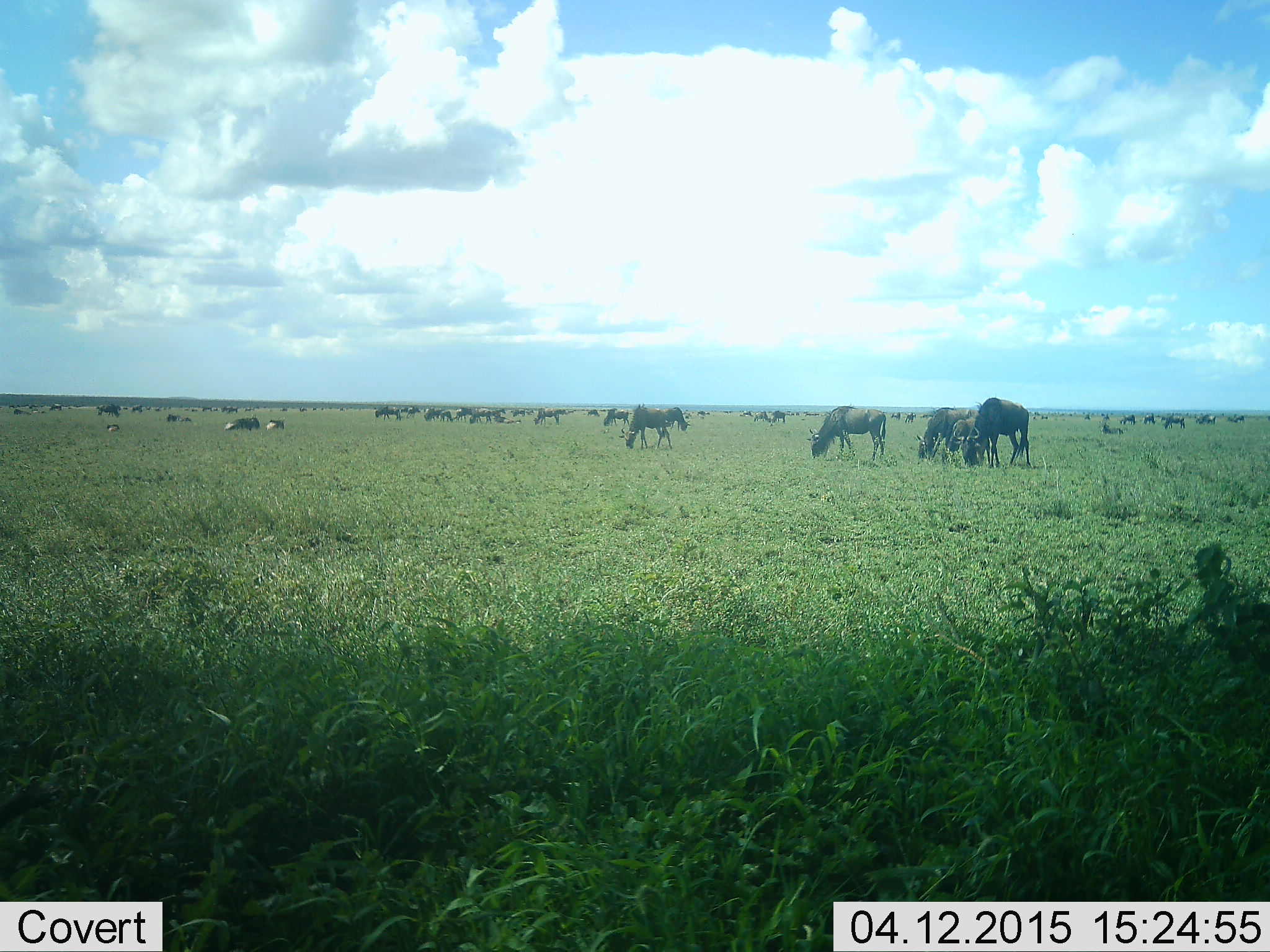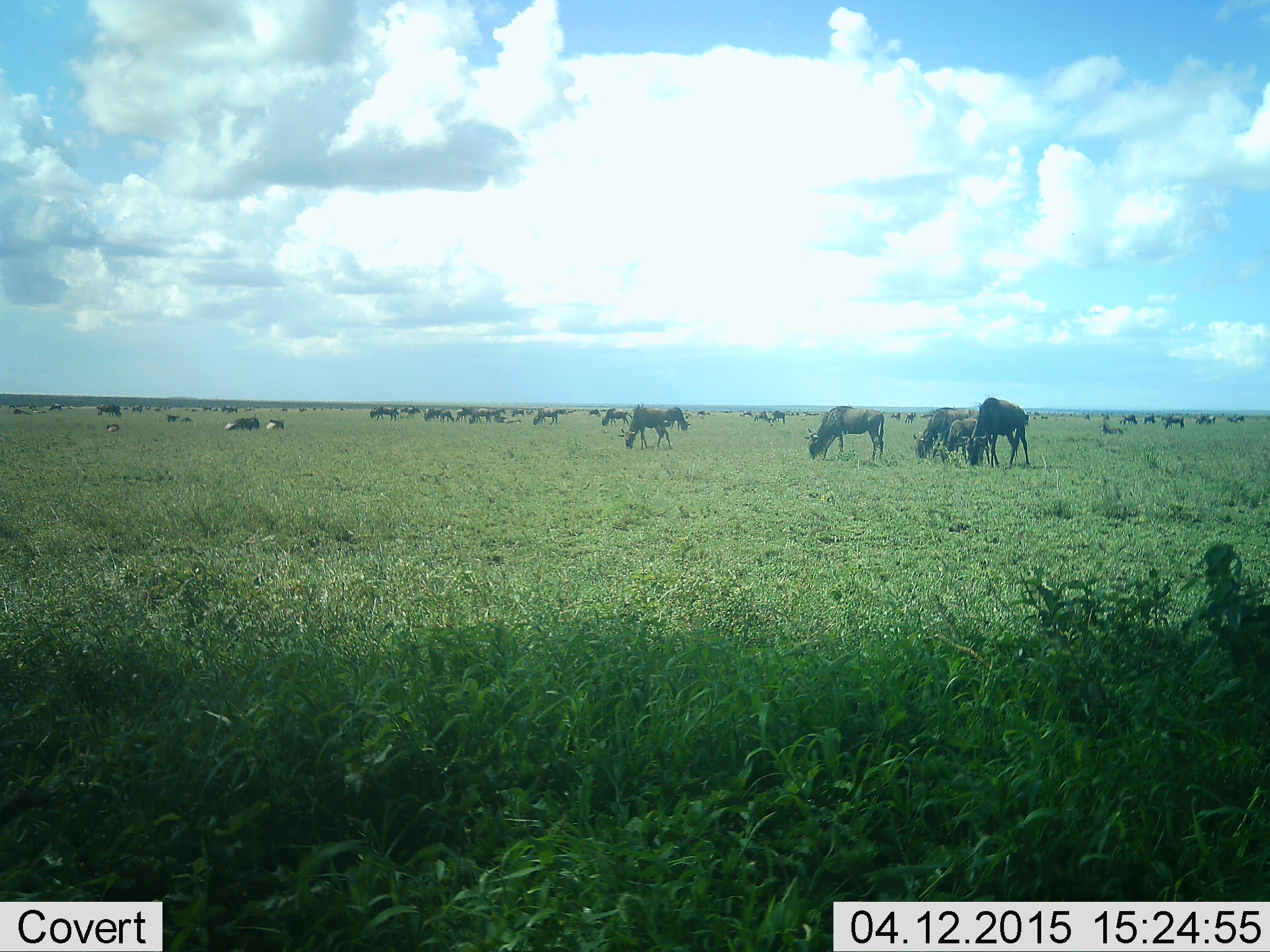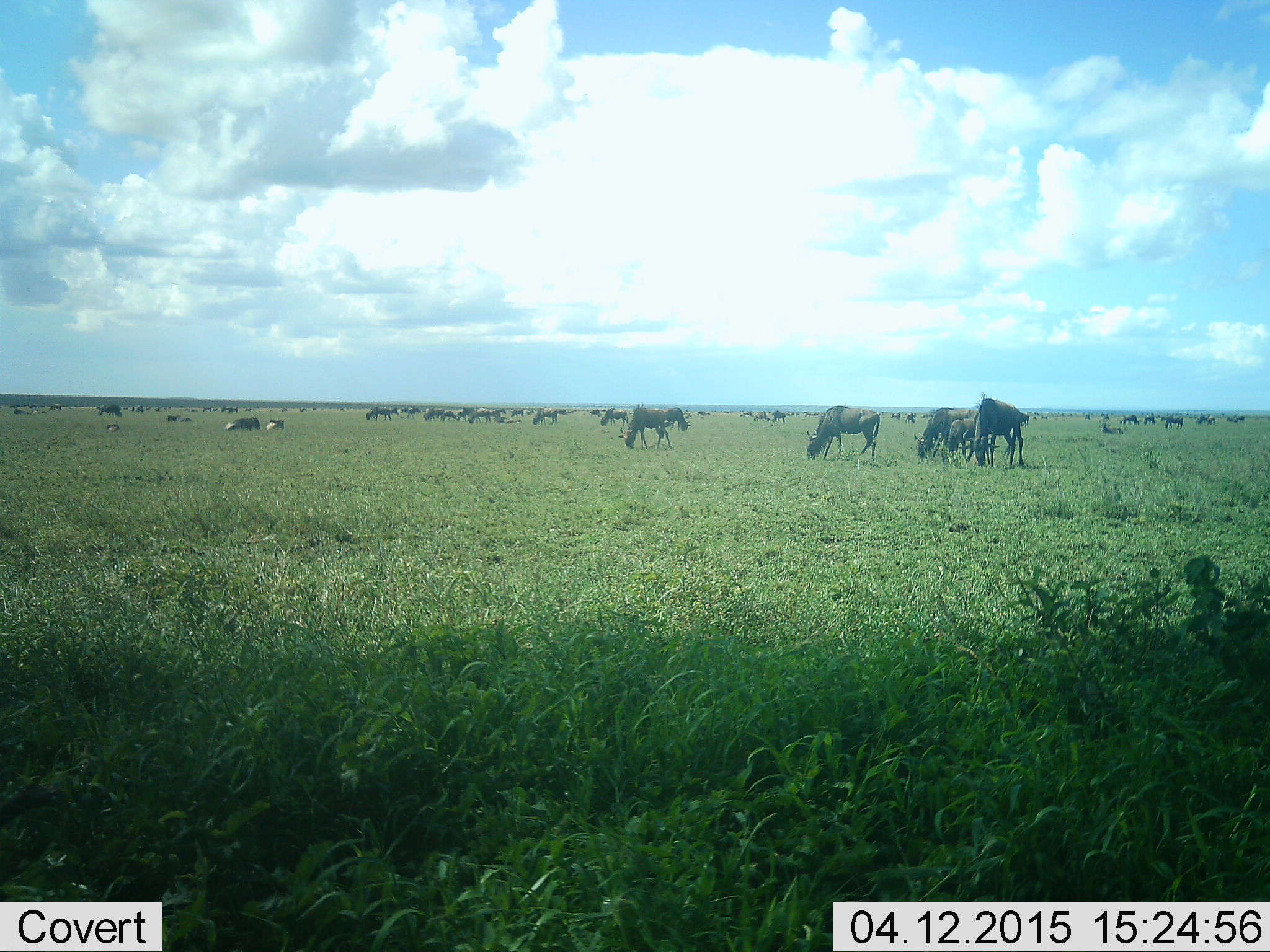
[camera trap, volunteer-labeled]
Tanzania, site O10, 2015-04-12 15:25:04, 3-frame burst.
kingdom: Animalia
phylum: Chordata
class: Mammalia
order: Artiodactyla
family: Bovidae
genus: Connochaetes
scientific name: Connochaetes taurinus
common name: blue wildebeest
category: wildebeest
Wildebeest (blue wildebeest) (Connochaetes taurinus), count 11-50. Behavior (volunteer vote fractions): standing 30%, resting 30%, moving 60%, interacting 10%. Young present (vote fraction): 20%. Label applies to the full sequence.